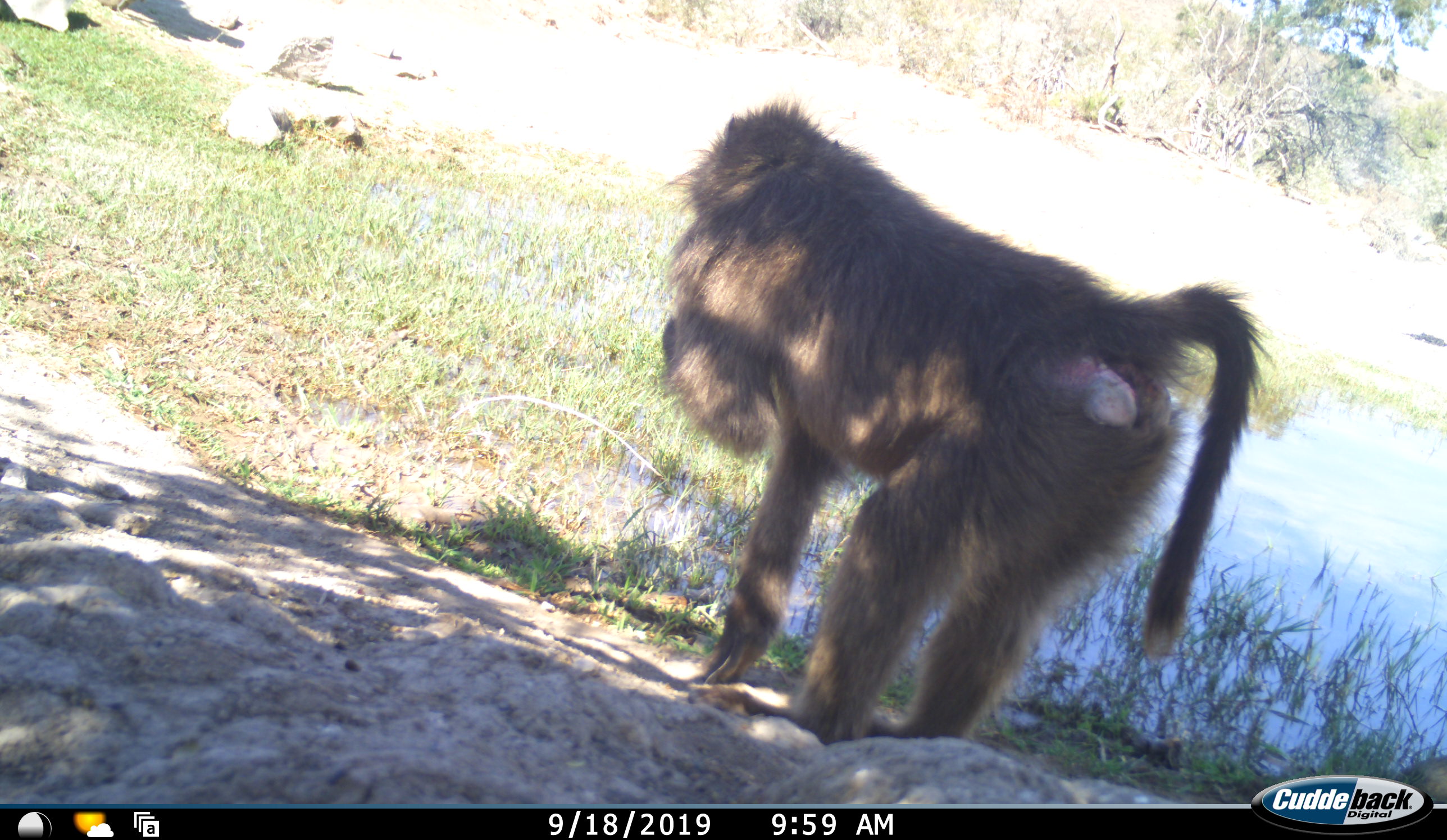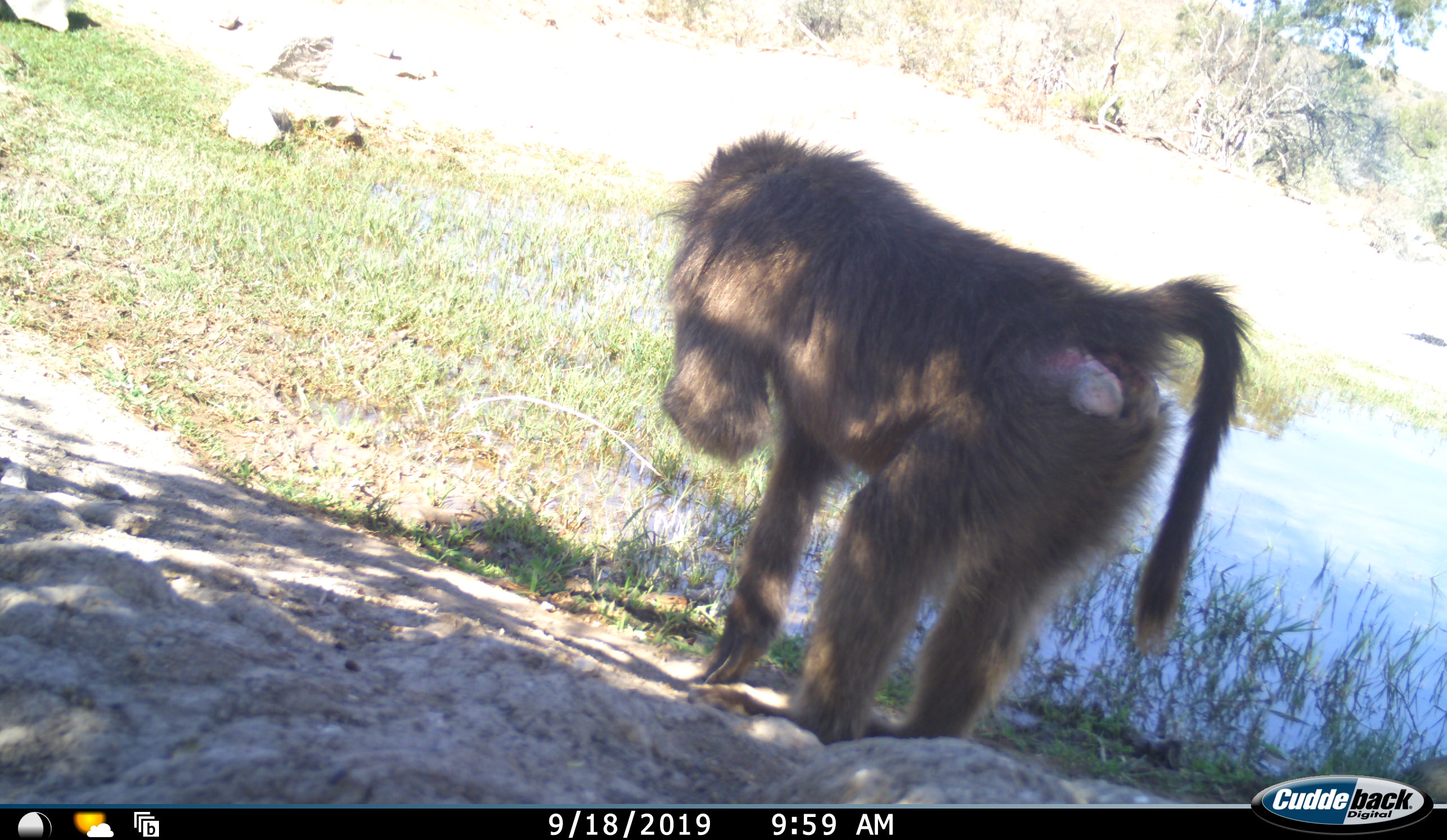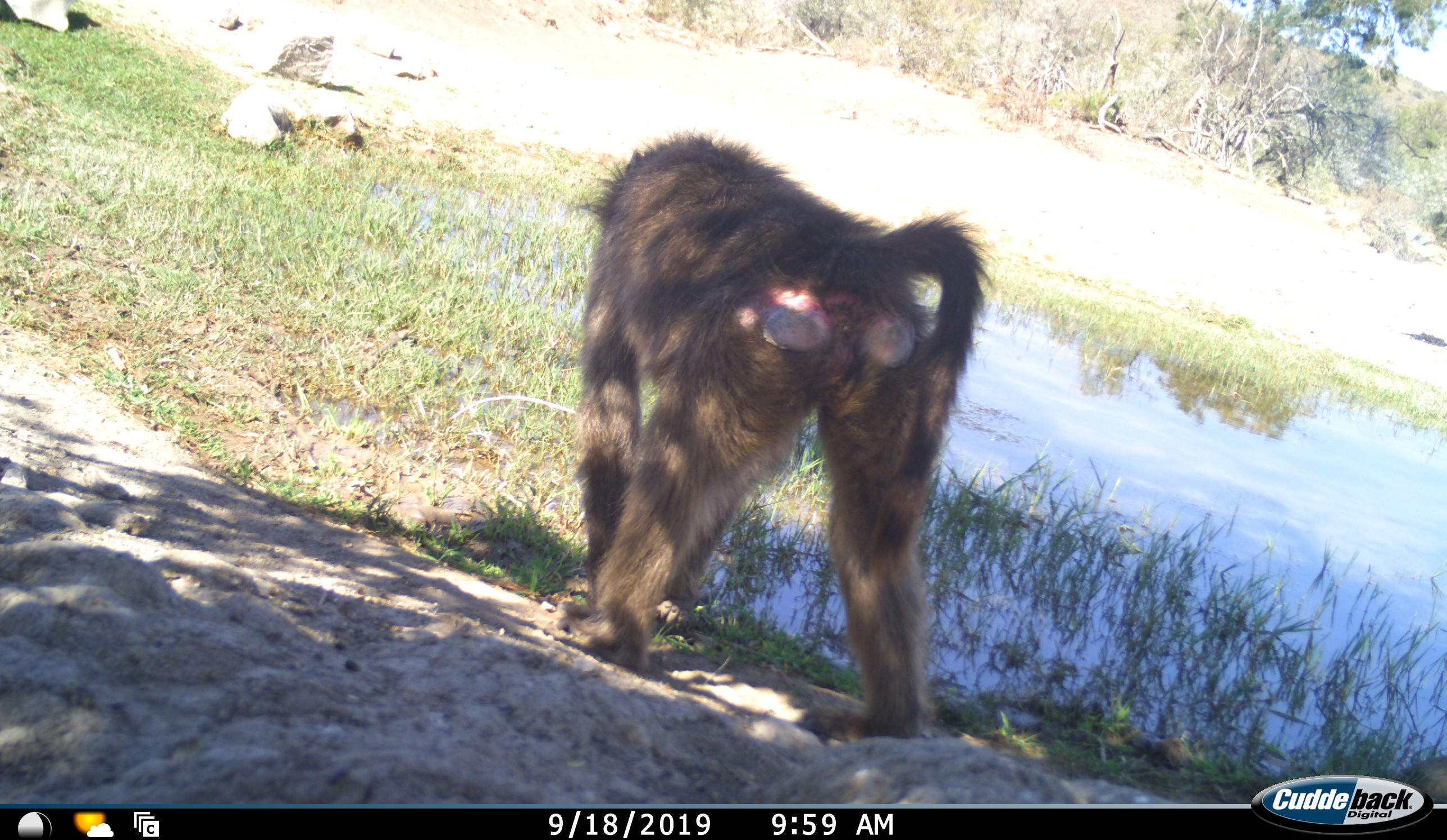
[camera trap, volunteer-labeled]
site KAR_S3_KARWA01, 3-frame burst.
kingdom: Animalia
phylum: Chordata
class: Mammalia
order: Primates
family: Cercopithecidae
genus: Papio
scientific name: Papio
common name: baboon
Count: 1.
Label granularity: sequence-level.